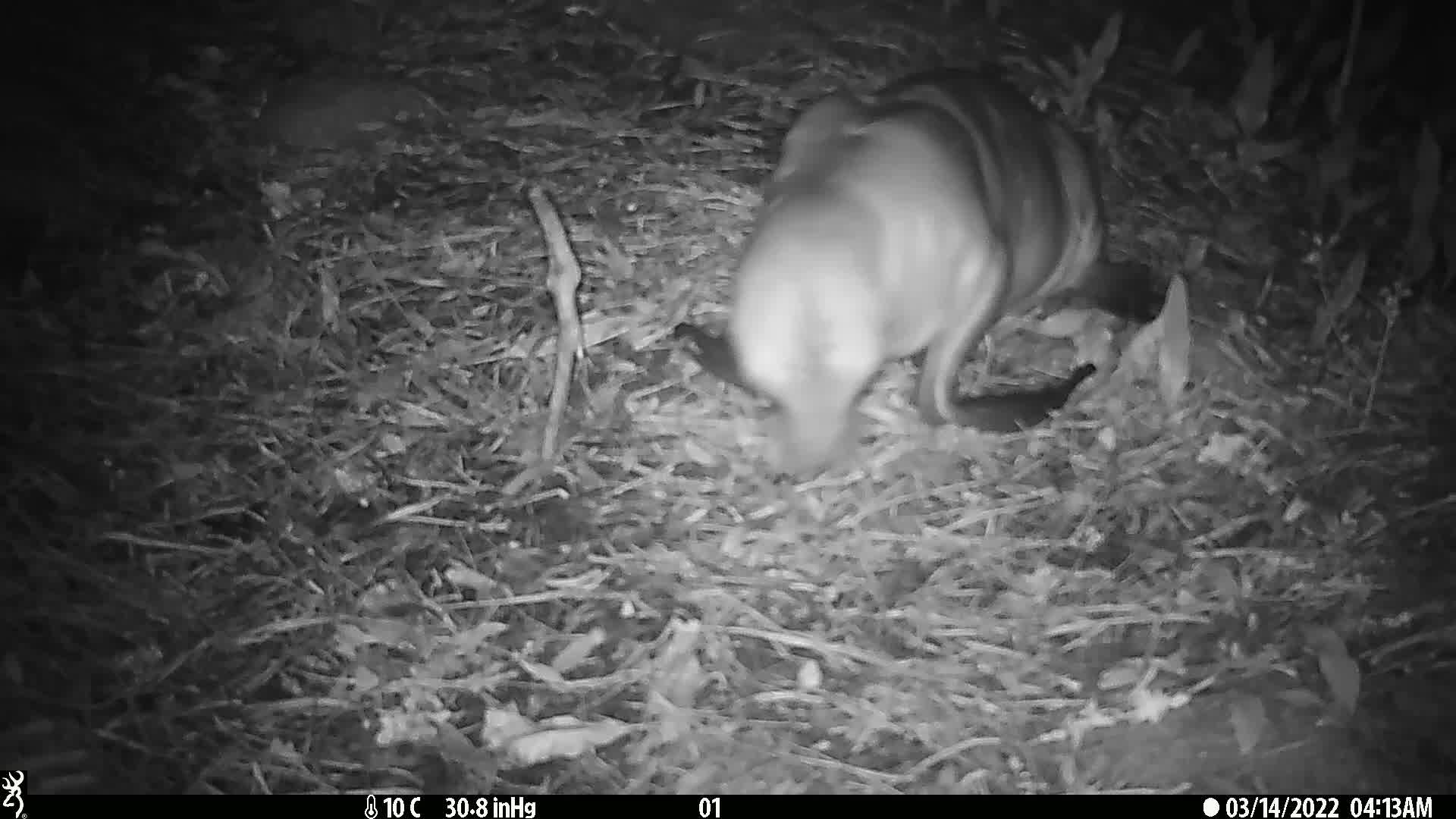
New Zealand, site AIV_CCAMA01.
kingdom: Animalia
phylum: Chordata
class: Mammalia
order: Carnivora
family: Otariidae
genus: Phocarctos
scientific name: Phocarctos hookeri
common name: new zealand sea lion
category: sealion